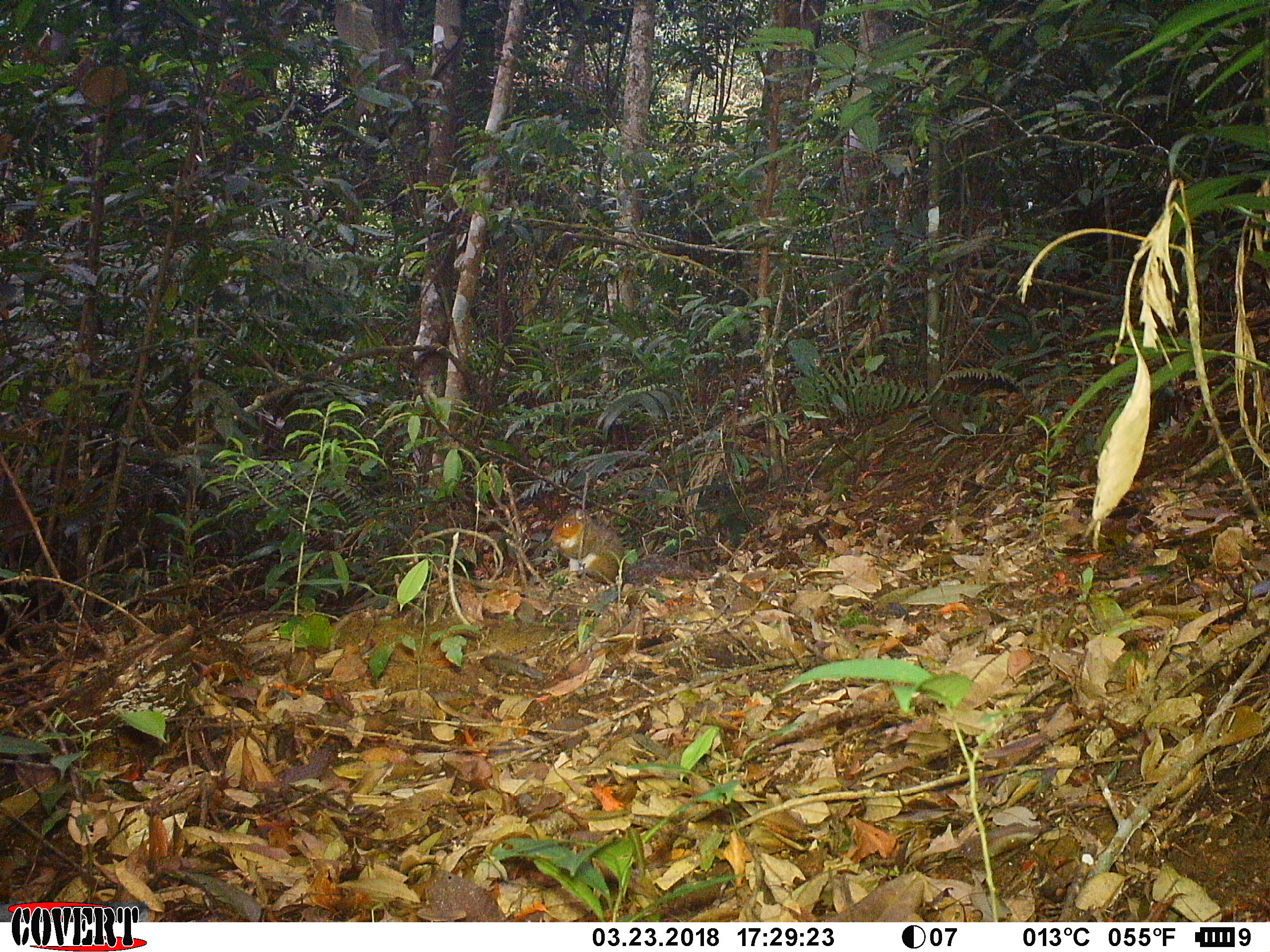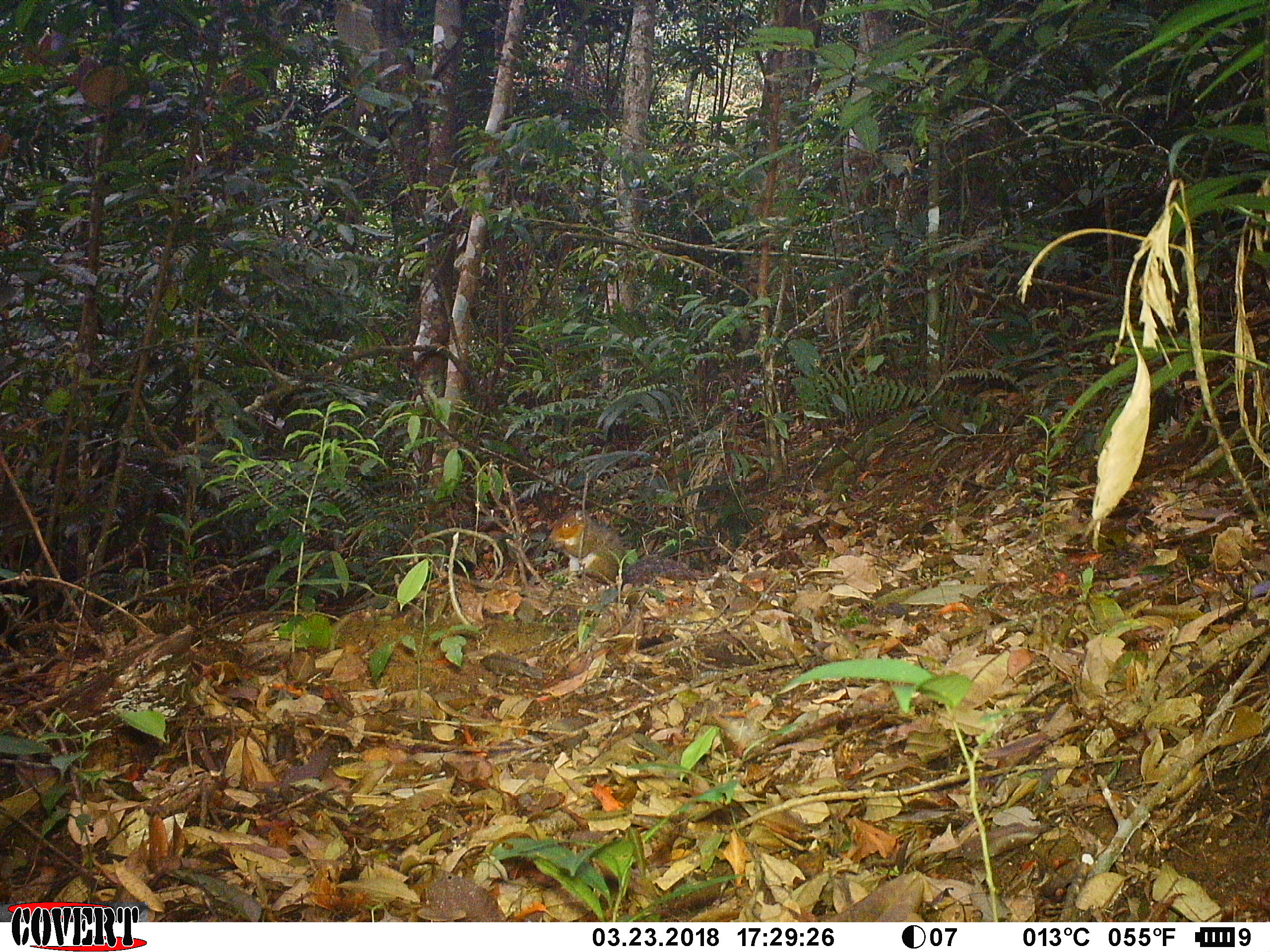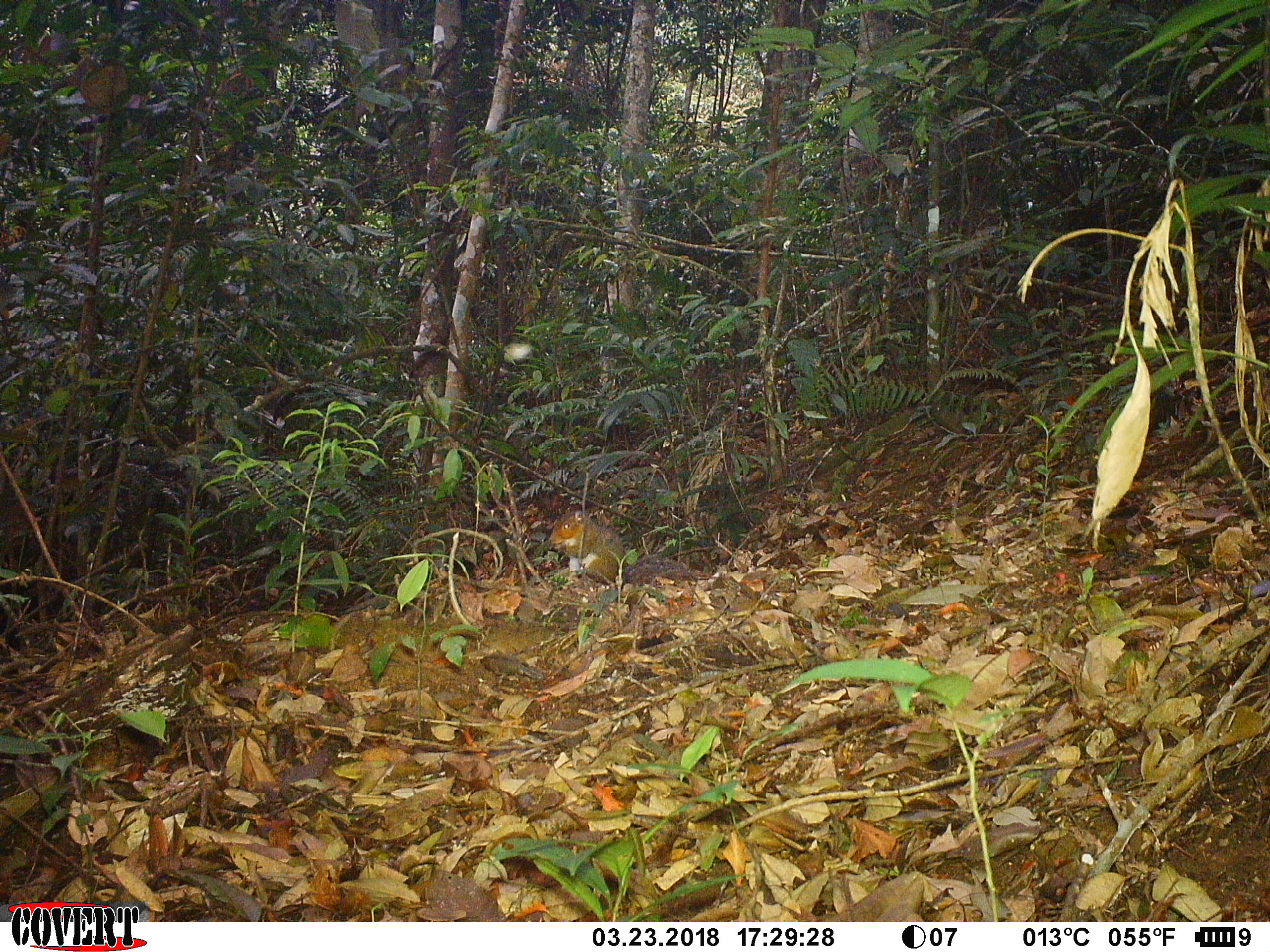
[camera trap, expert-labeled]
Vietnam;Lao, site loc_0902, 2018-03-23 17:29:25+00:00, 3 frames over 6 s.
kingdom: Animalia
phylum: Chordata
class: Mammalia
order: Rodentia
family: Sciuridae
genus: Dremomys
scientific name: Dremomys rufigenis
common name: red-cheeked squirrel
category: red cheeked squirrel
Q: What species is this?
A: Red cheeked squirrel (red-cheeked squirrel) (Dremomys rufigenis).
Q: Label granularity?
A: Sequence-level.